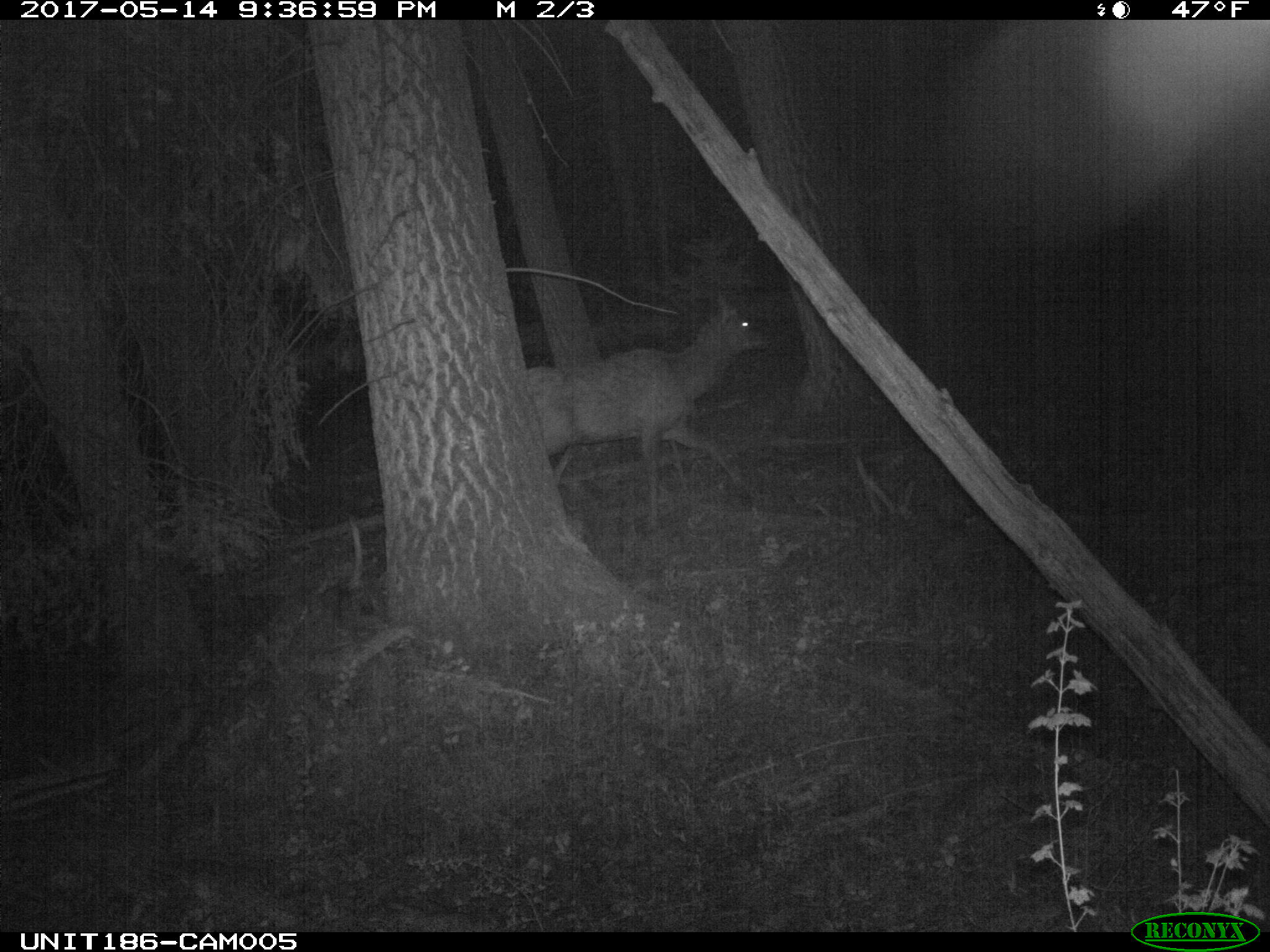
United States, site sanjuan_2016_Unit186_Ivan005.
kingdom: Animalia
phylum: Chordata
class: Mammalia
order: Artiodactyla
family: Cervidae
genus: Cervus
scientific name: Cervus elaphus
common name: red deer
Cervus elaphus (red deer).